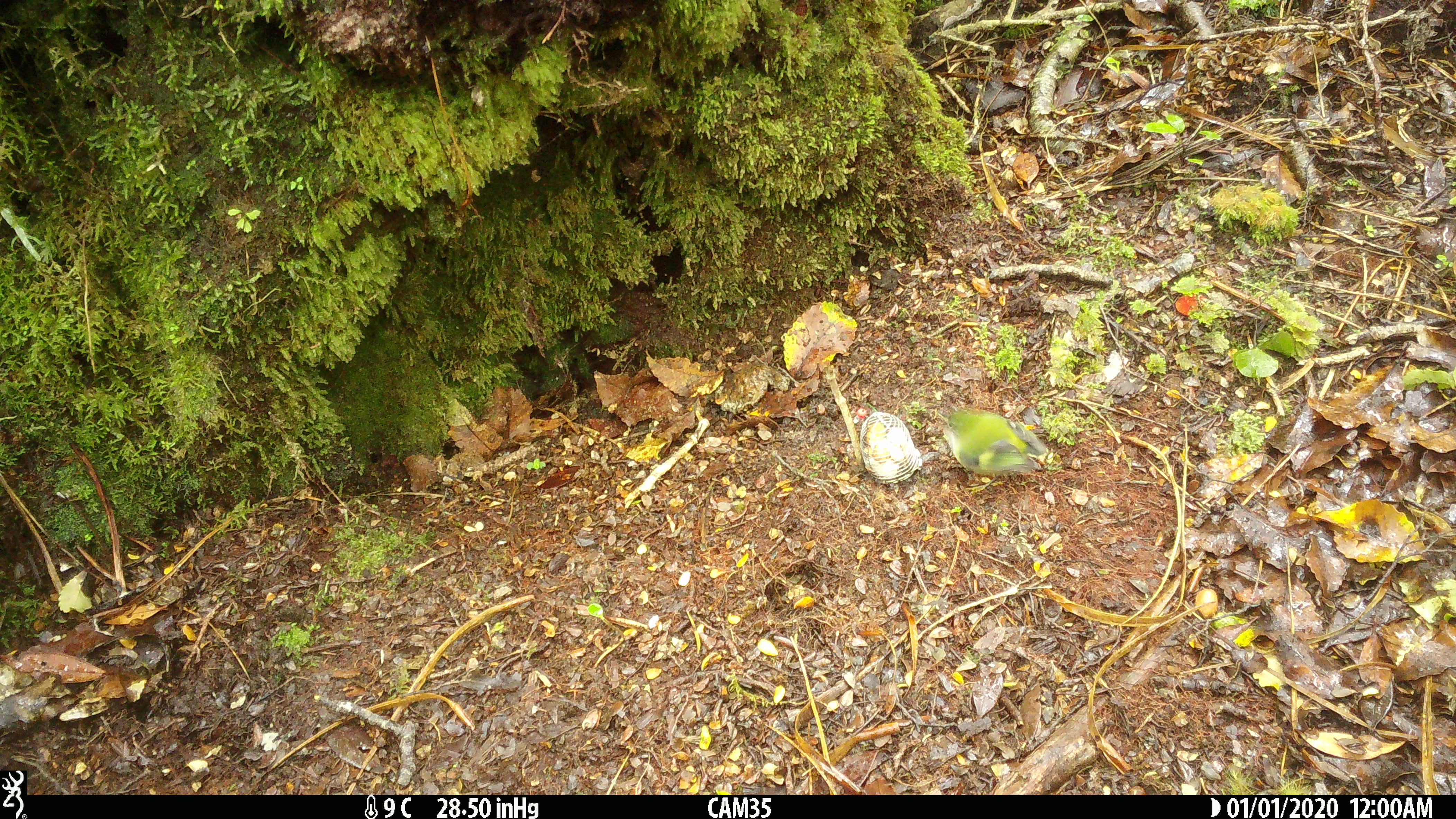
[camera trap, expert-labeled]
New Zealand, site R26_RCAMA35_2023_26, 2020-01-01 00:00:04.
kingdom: Animalia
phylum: Chordata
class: Aves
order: Passeriformes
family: Acanthisittidae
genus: Acanthisitta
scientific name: Acanthisitta chloris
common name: rifleman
Rifleman (Acanthisitta chloris).